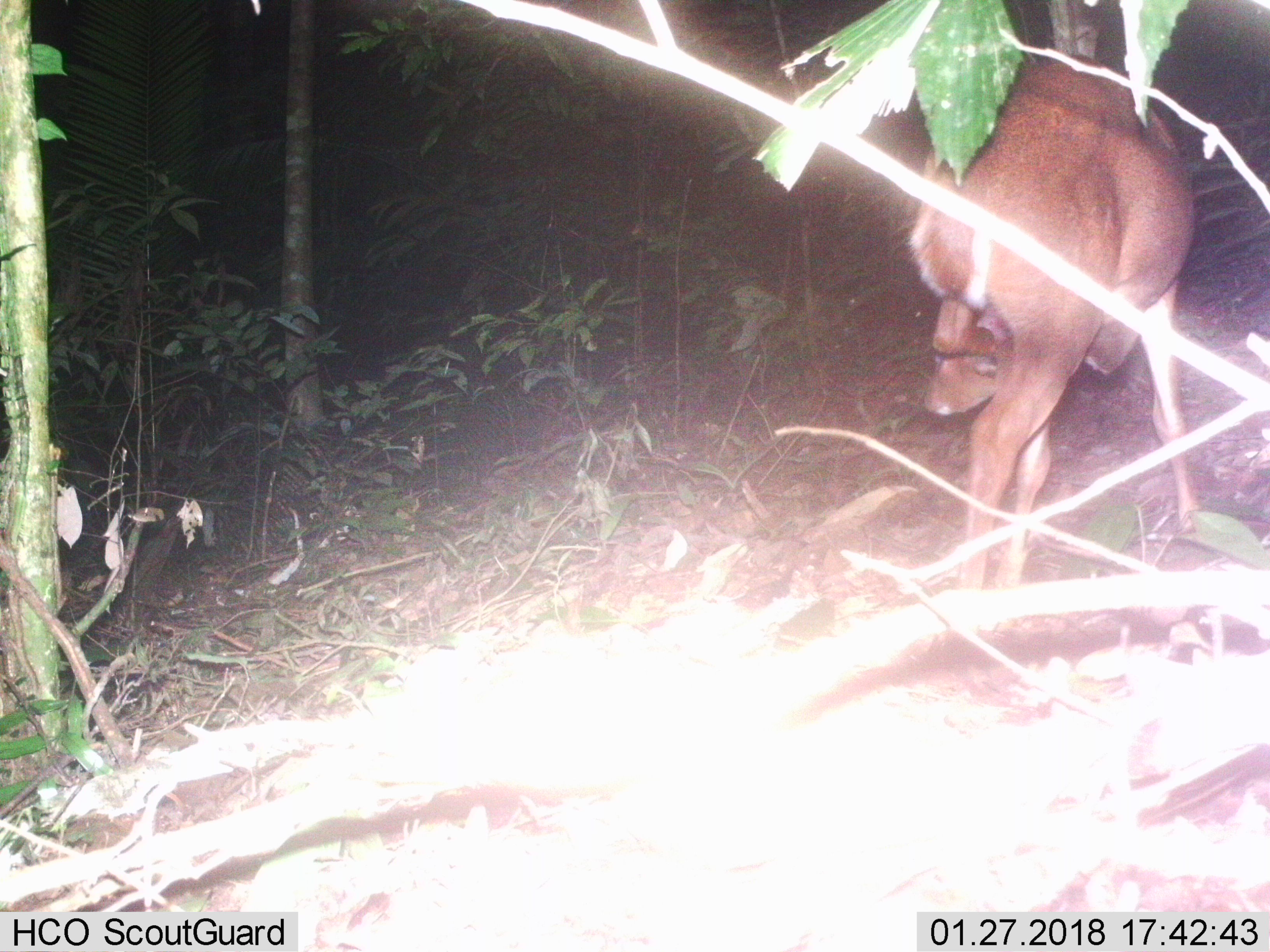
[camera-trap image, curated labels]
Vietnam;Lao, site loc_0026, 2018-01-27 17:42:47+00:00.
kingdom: Animalia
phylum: Chordata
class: Mammalia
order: Artiodactyla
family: Cervidae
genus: Muntiacus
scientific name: Muntiacus vuquangensis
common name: large-antlered muntjac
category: large antlered muntjac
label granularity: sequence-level